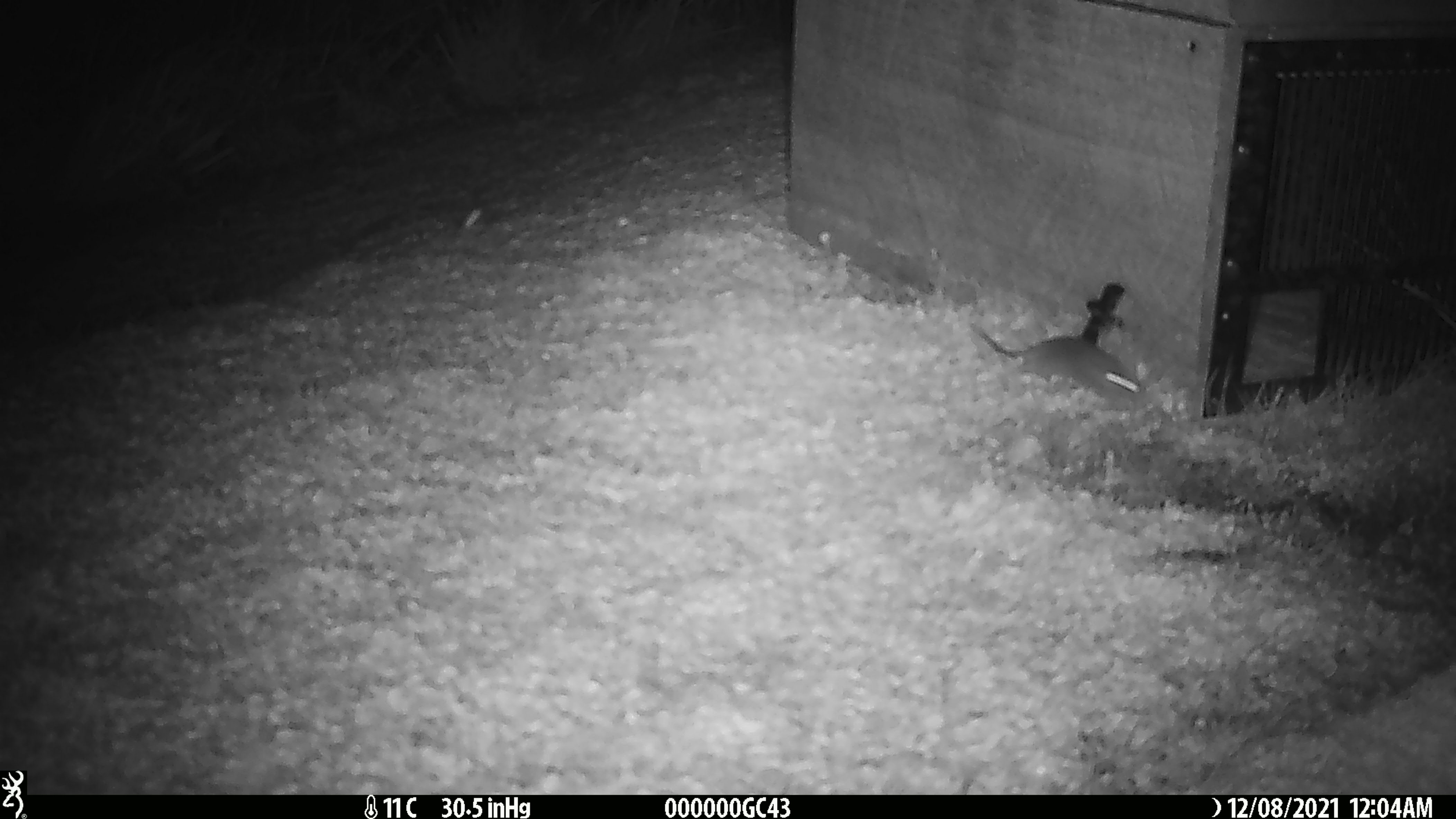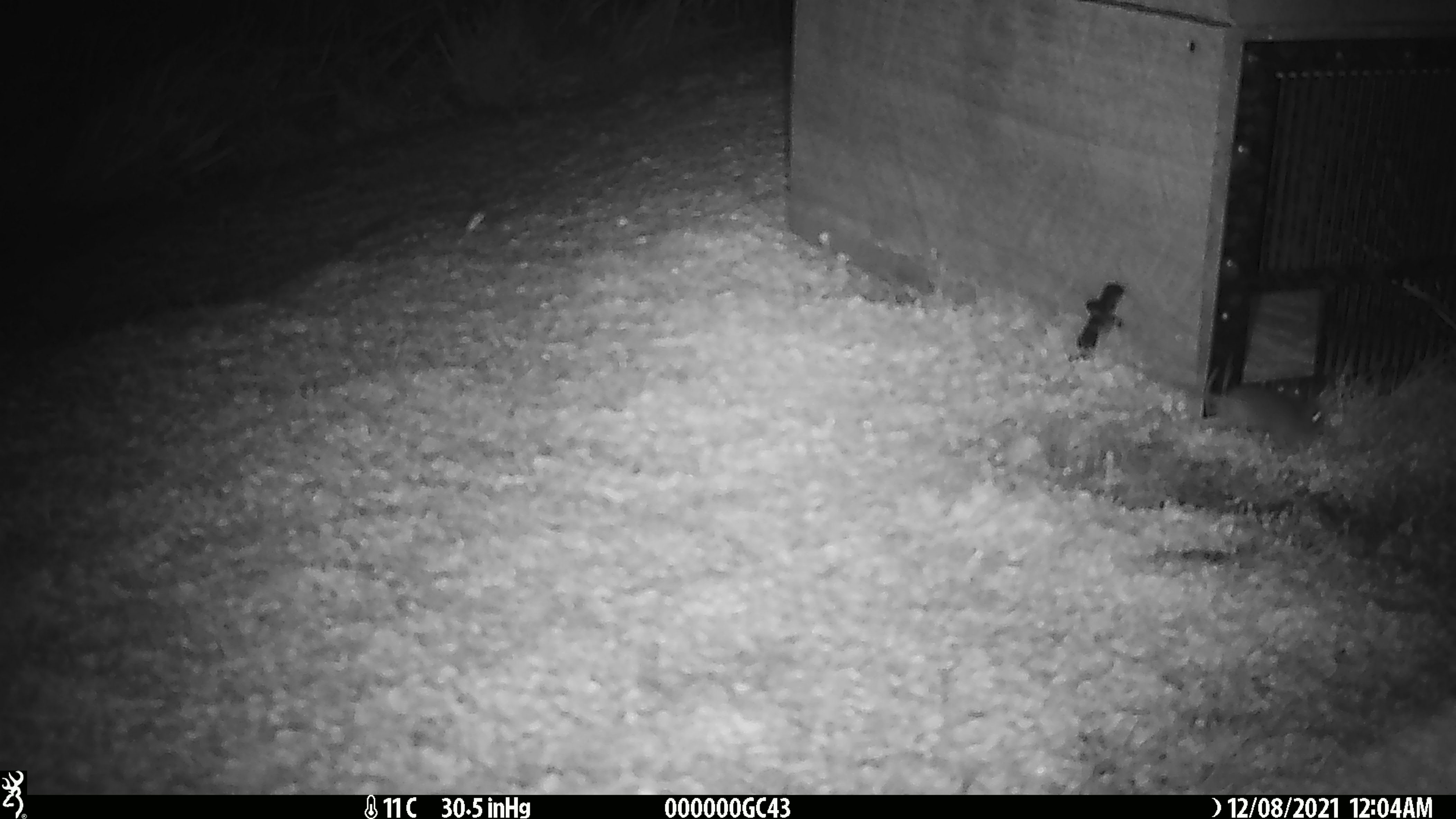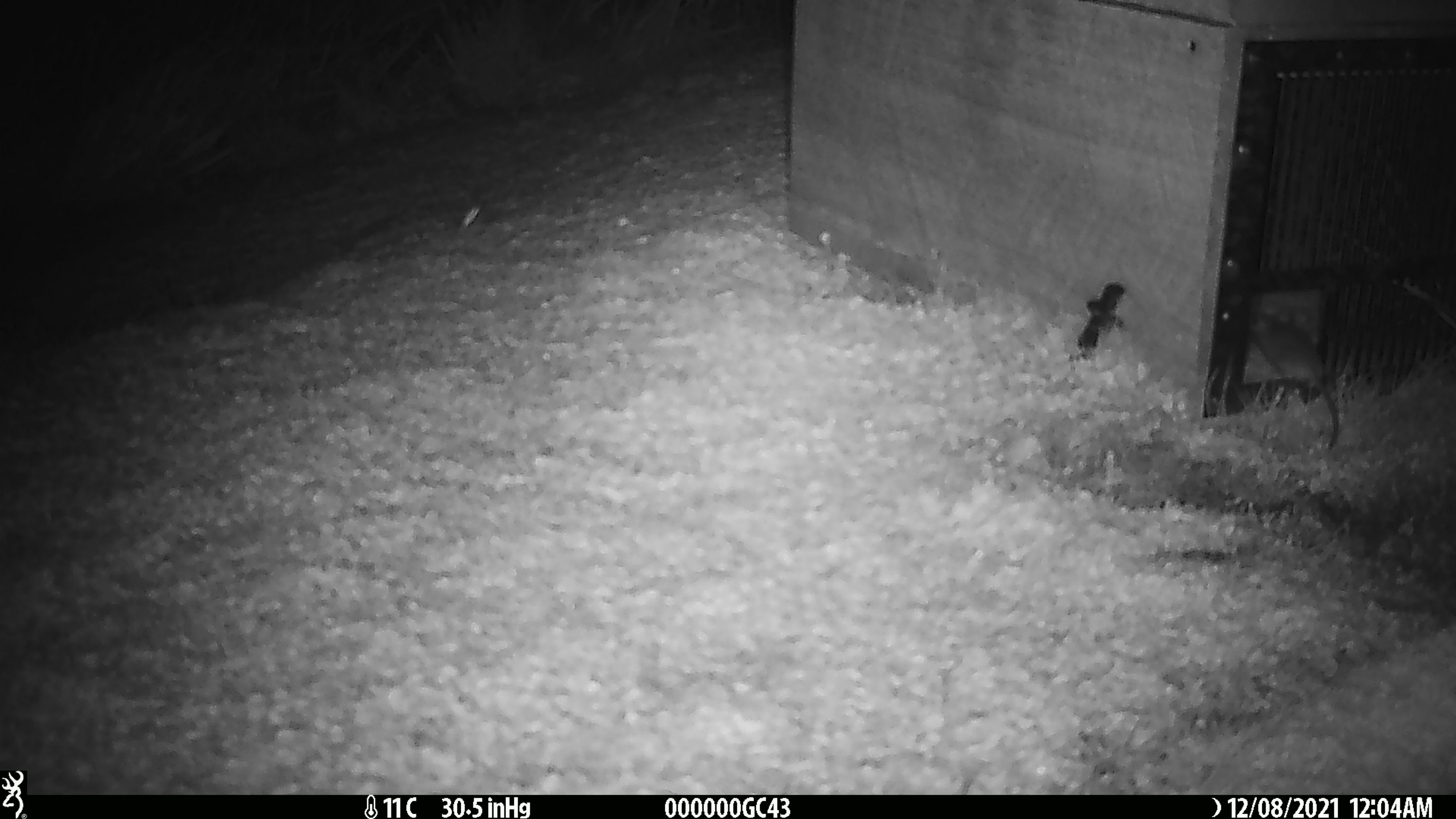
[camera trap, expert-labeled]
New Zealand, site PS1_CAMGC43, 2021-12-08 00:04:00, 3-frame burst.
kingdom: Animalia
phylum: Chordata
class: Mammalia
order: Rodentia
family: Muridae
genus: Mus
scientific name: Mus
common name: mouse